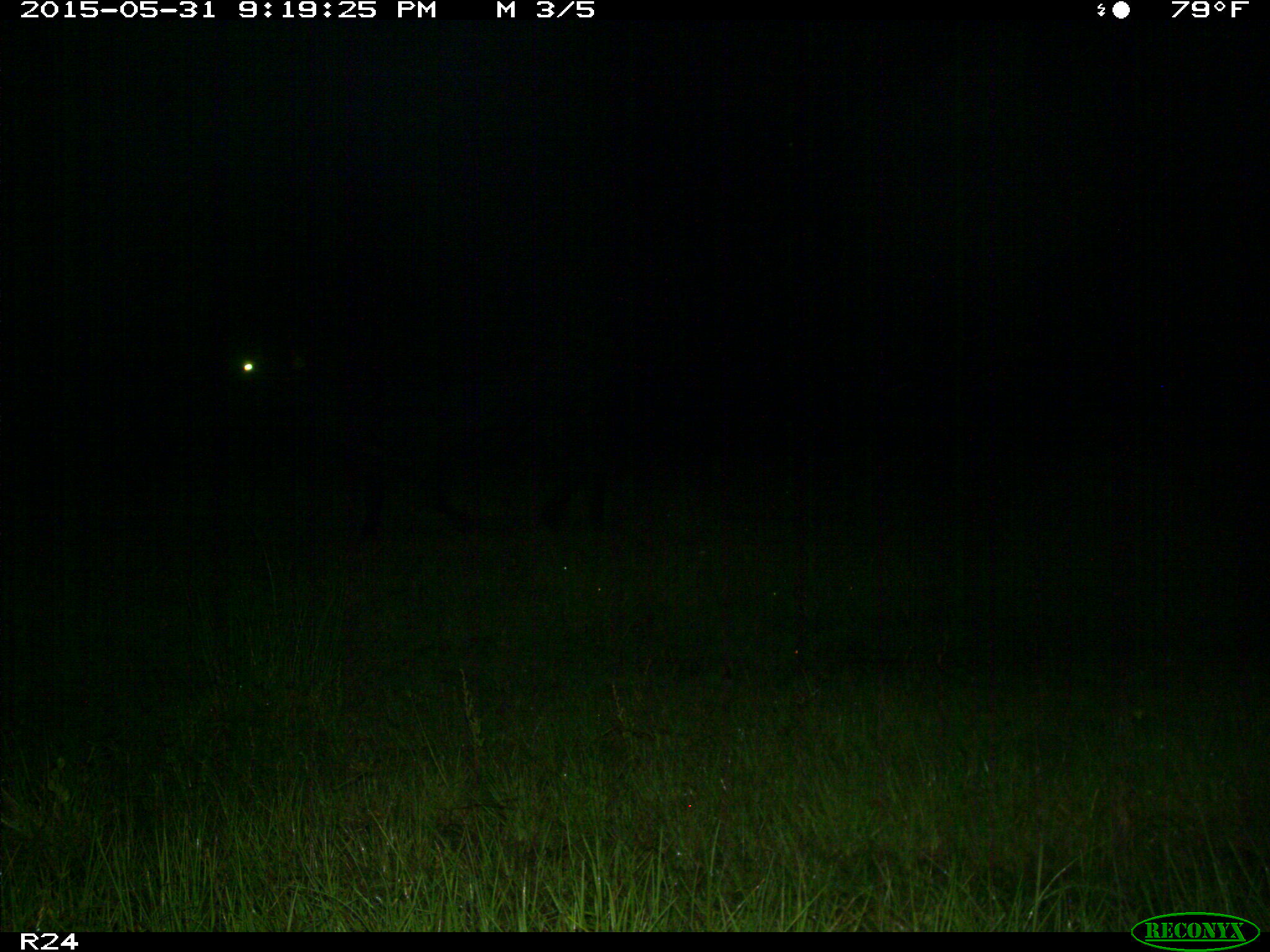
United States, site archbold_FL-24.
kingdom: Animalia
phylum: Chordata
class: Mammalia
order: Artiodactyla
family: Bovidae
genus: Bos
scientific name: Bos taurus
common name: domestic cow